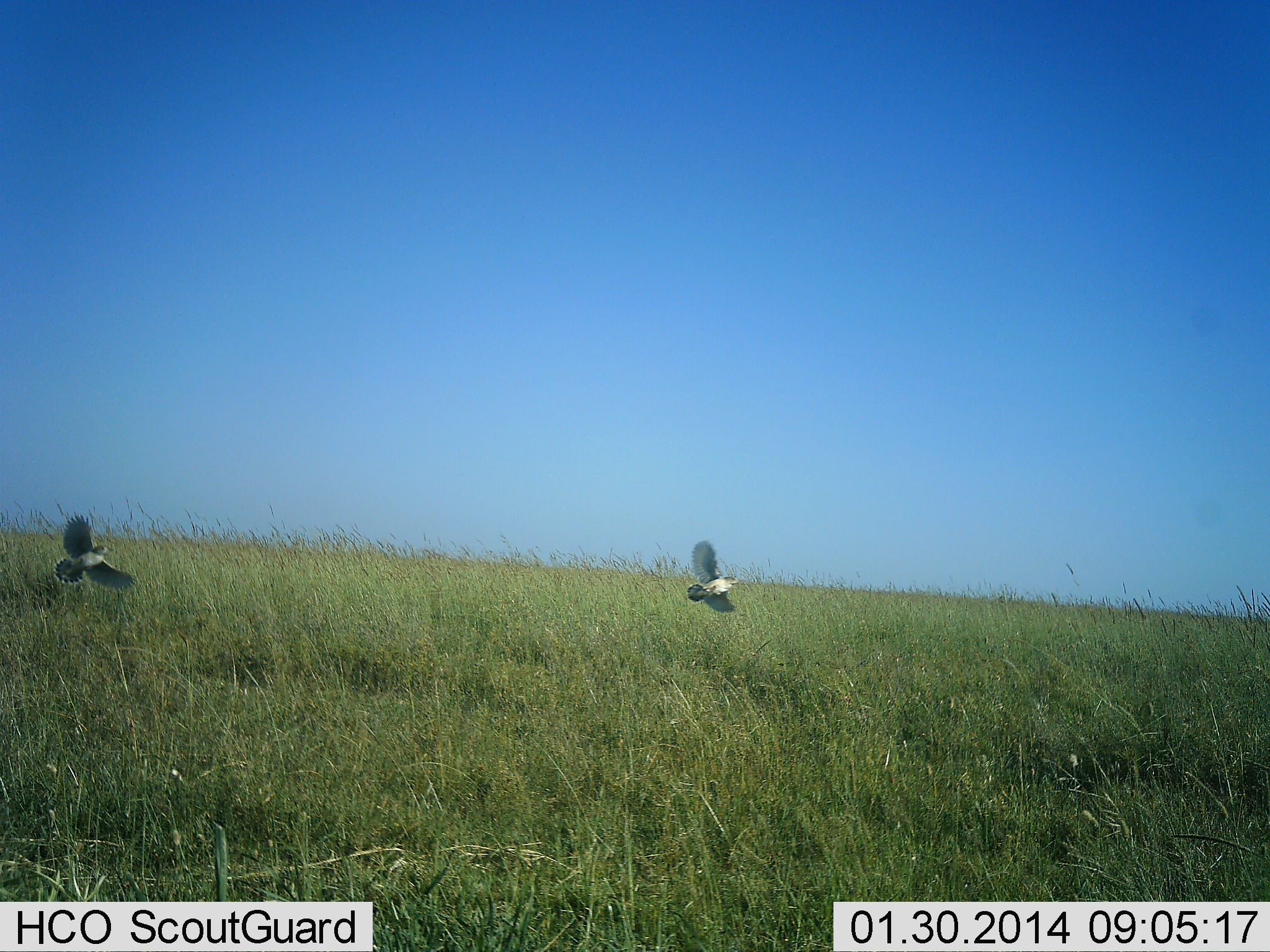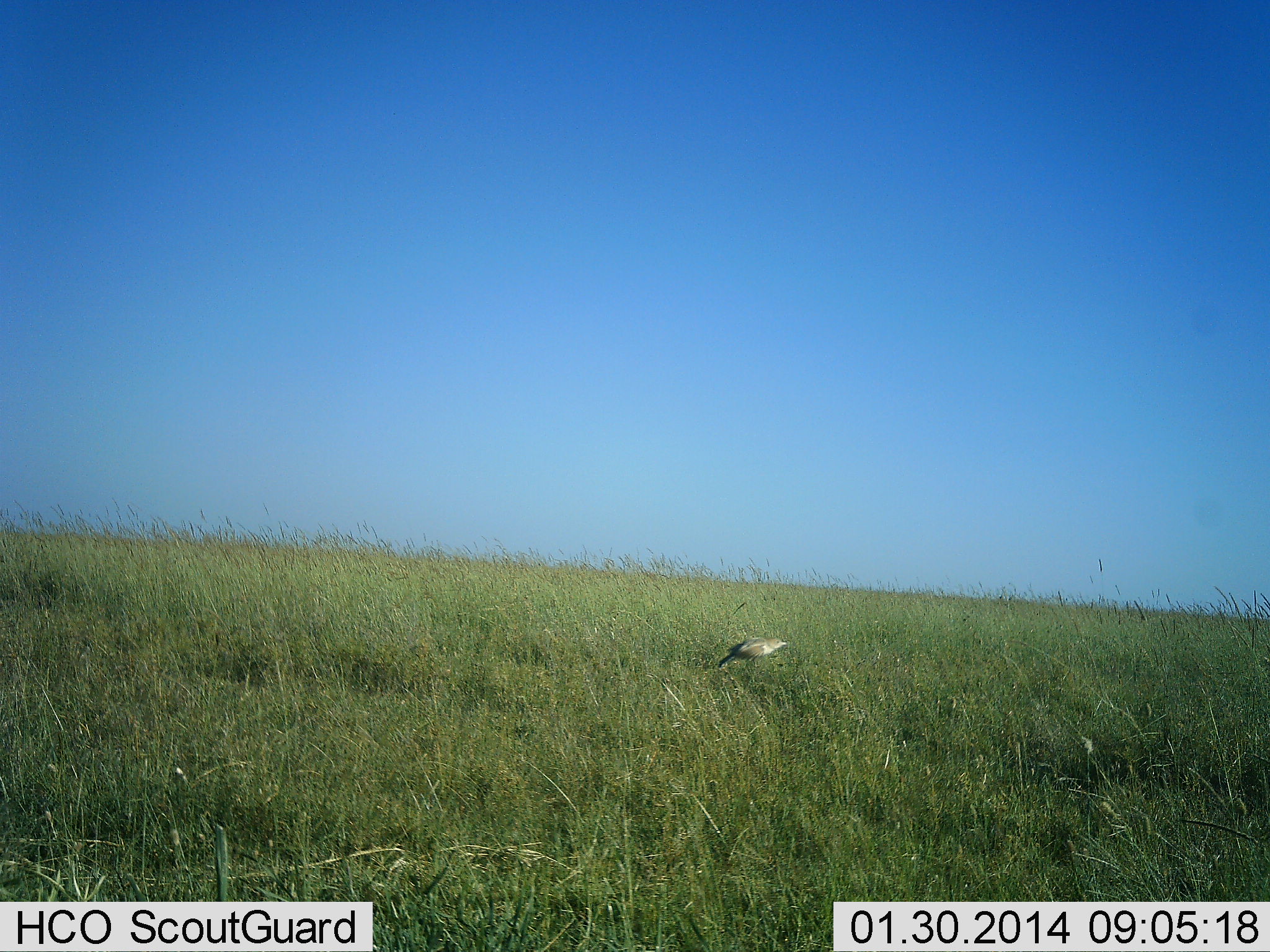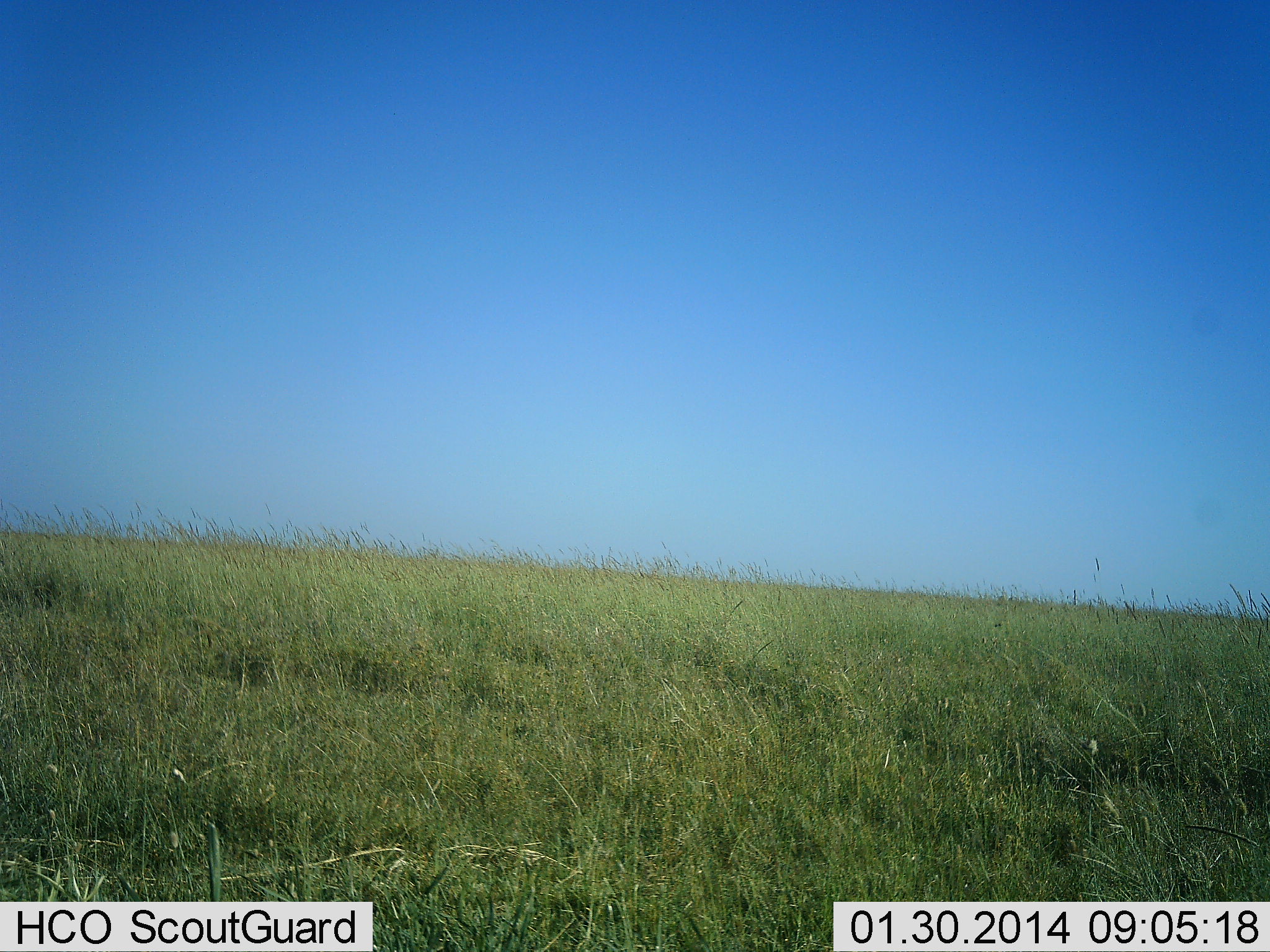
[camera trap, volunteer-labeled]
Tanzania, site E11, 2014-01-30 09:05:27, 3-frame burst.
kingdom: Animalia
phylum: Chordata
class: Aves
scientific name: Aves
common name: bird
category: otherbird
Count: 2.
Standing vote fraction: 12%.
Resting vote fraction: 0%.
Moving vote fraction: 94%.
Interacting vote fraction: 0%.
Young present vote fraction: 0%.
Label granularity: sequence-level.